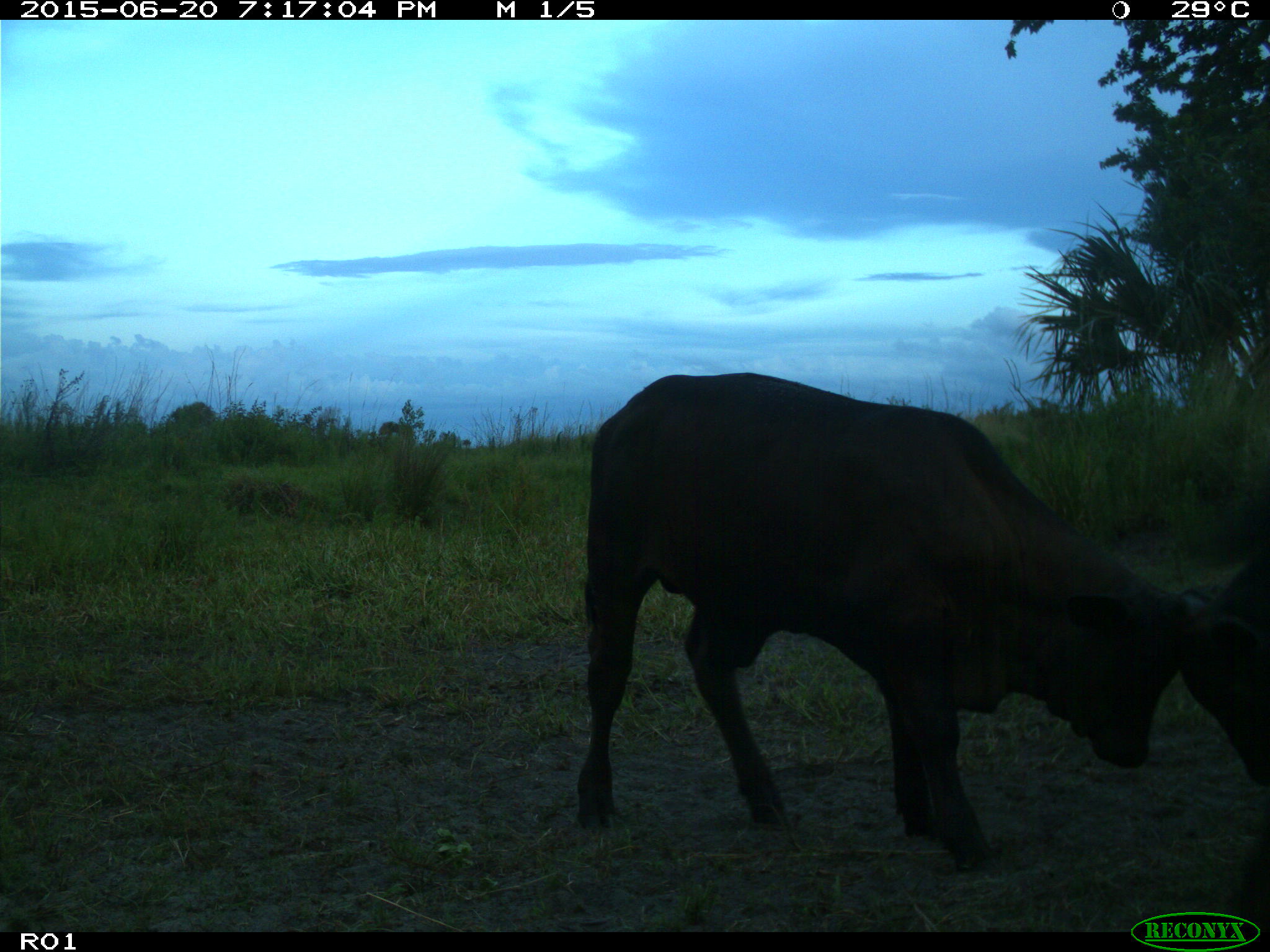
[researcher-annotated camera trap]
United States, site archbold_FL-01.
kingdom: Animalia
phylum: Chordata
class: Mammalia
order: Artiodactyla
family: Bovidae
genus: Bos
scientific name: Bos taurus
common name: domestic cow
Bos taurus (domestic cow).